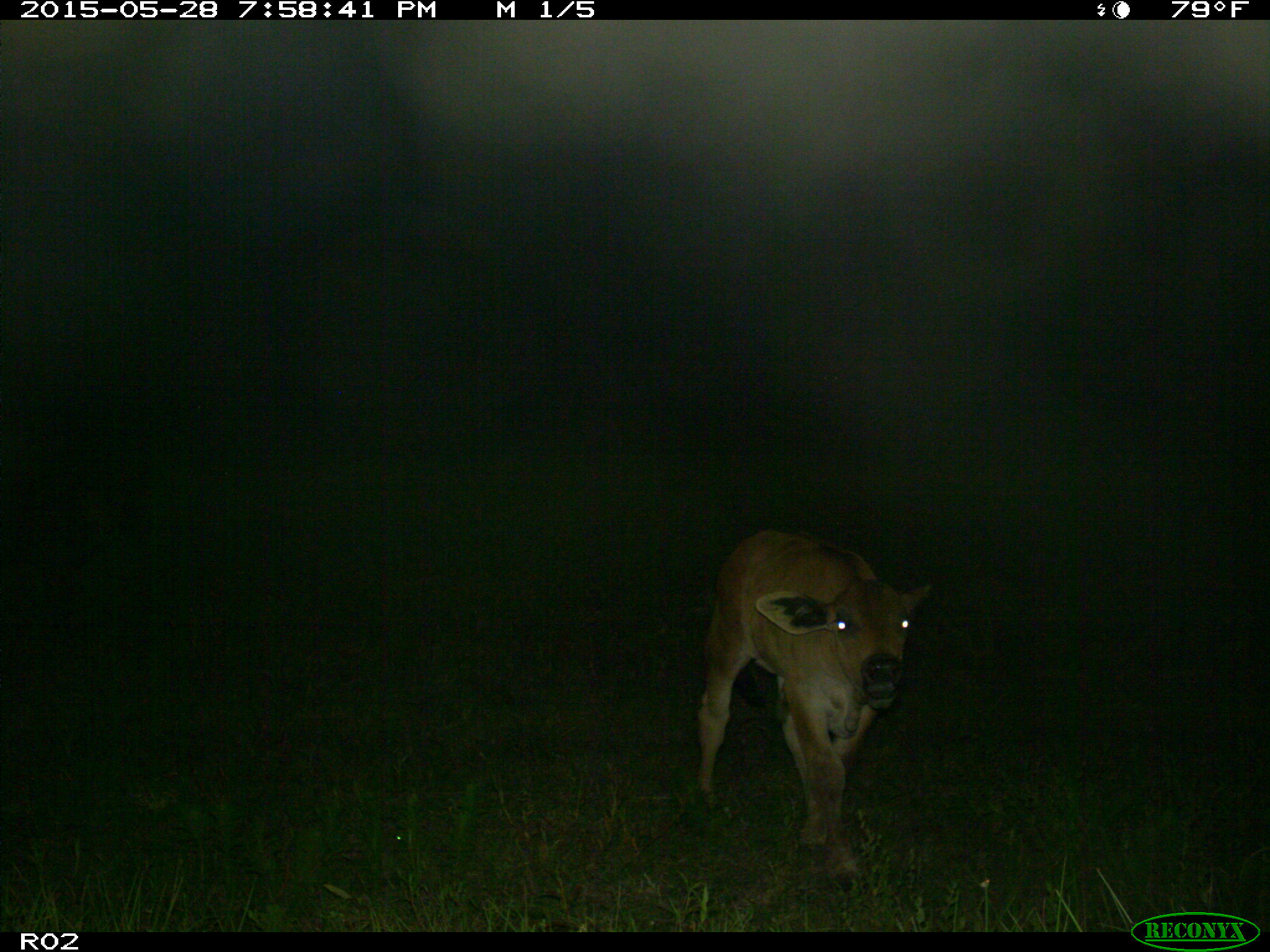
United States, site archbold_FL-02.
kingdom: Animalia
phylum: Chordata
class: Mammalia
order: Artiodactyla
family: Bovidae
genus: Bos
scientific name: Bos taurus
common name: domestic cow